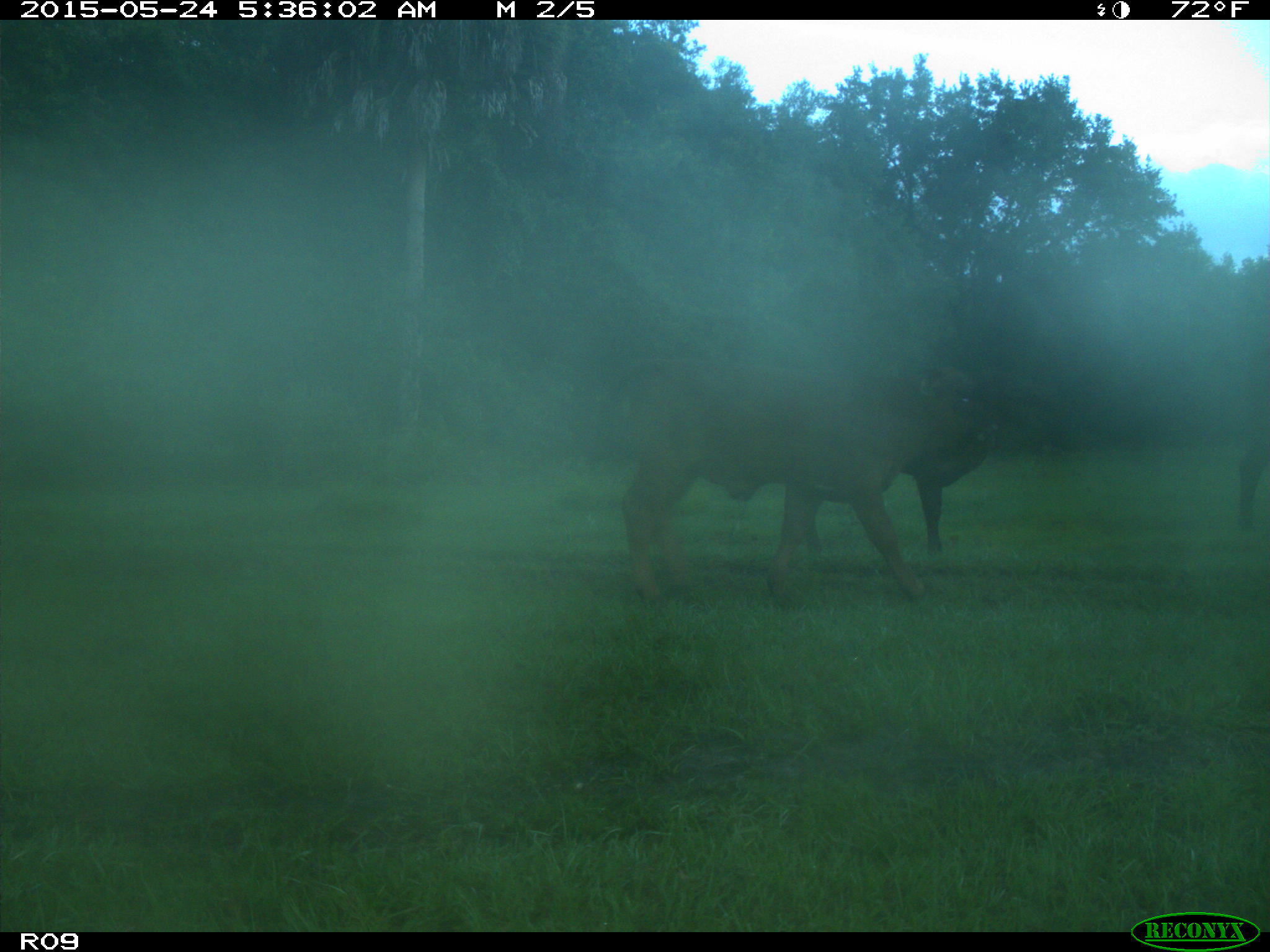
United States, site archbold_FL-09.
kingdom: Animalia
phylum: Chordata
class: Mammalia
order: Artiodactyla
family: Bovidae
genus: Bos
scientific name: Bos taurus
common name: domestic cow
Bos taurus (domestic cow).